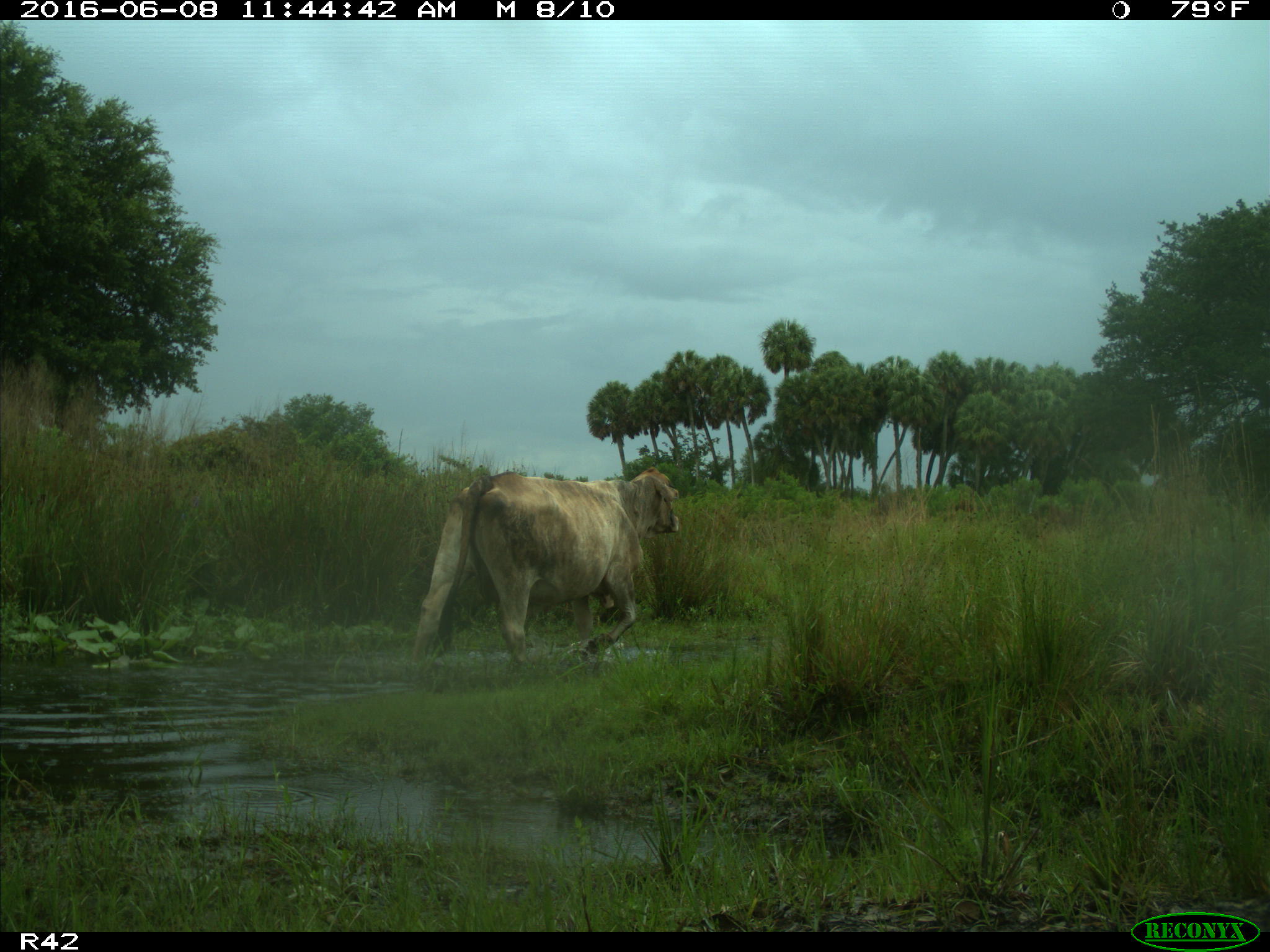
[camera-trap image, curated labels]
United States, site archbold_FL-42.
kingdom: Animalia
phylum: Chordata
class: Mammalia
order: Artiodactyla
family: Bovidae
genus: Bos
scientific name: Bos taurus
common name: domestic cow